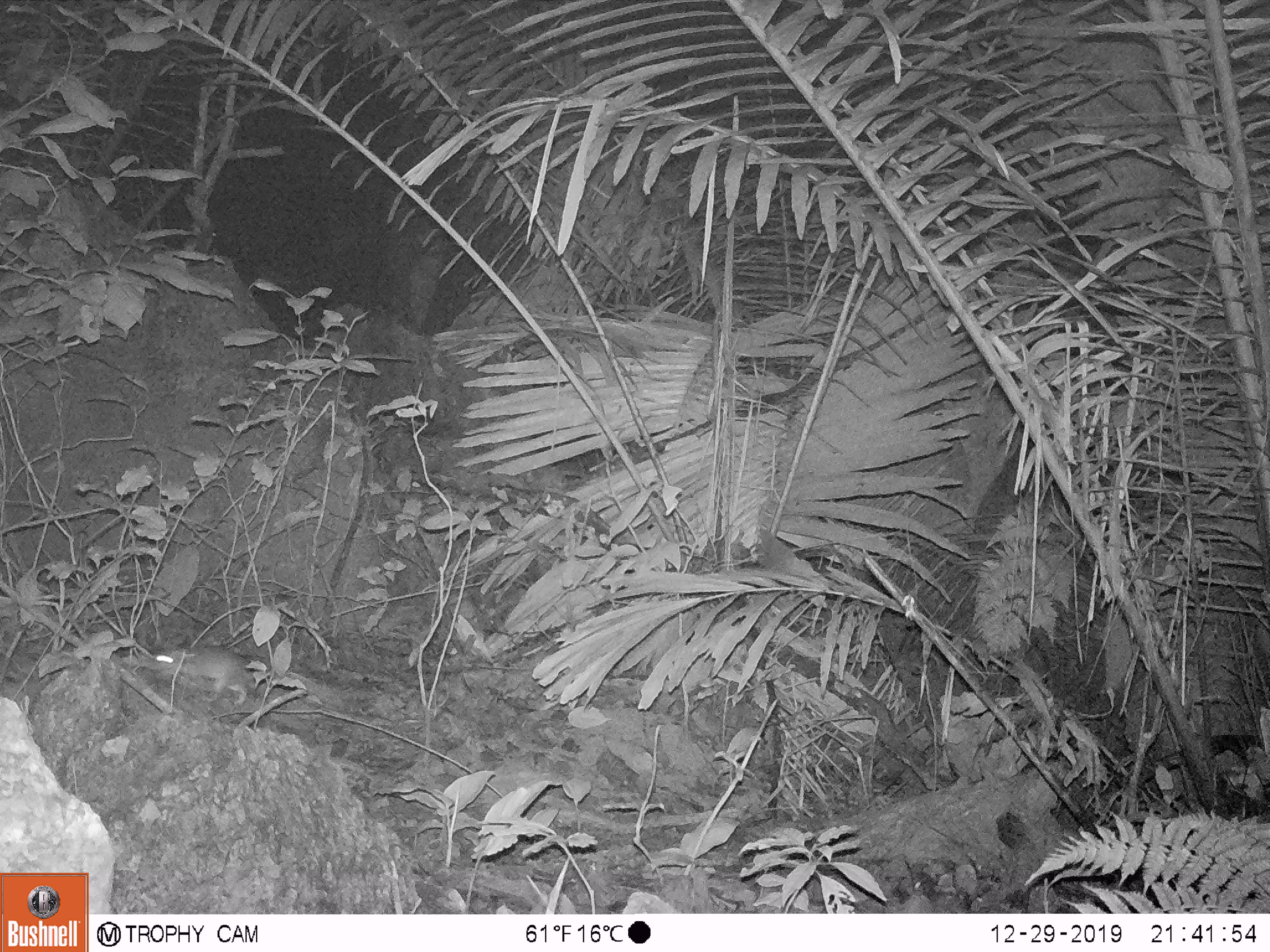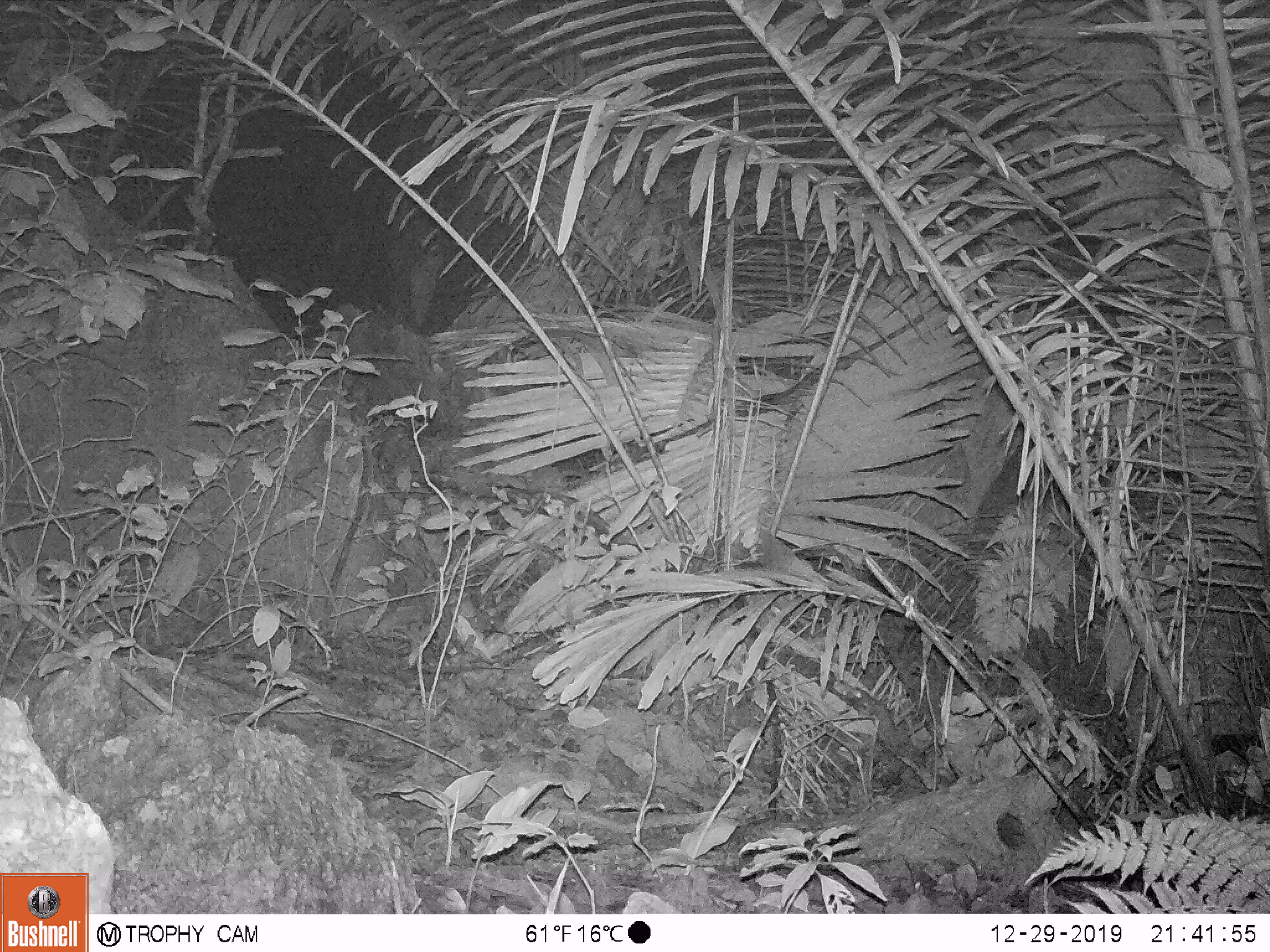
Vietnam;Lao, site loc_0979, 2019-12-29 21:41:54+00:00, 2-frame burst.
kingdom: Animalia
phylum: Chordata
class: Mammalia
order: Rodentia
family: Muridae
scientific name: Muridae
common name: old-world mice and rats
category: unidentified murid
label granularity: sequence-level